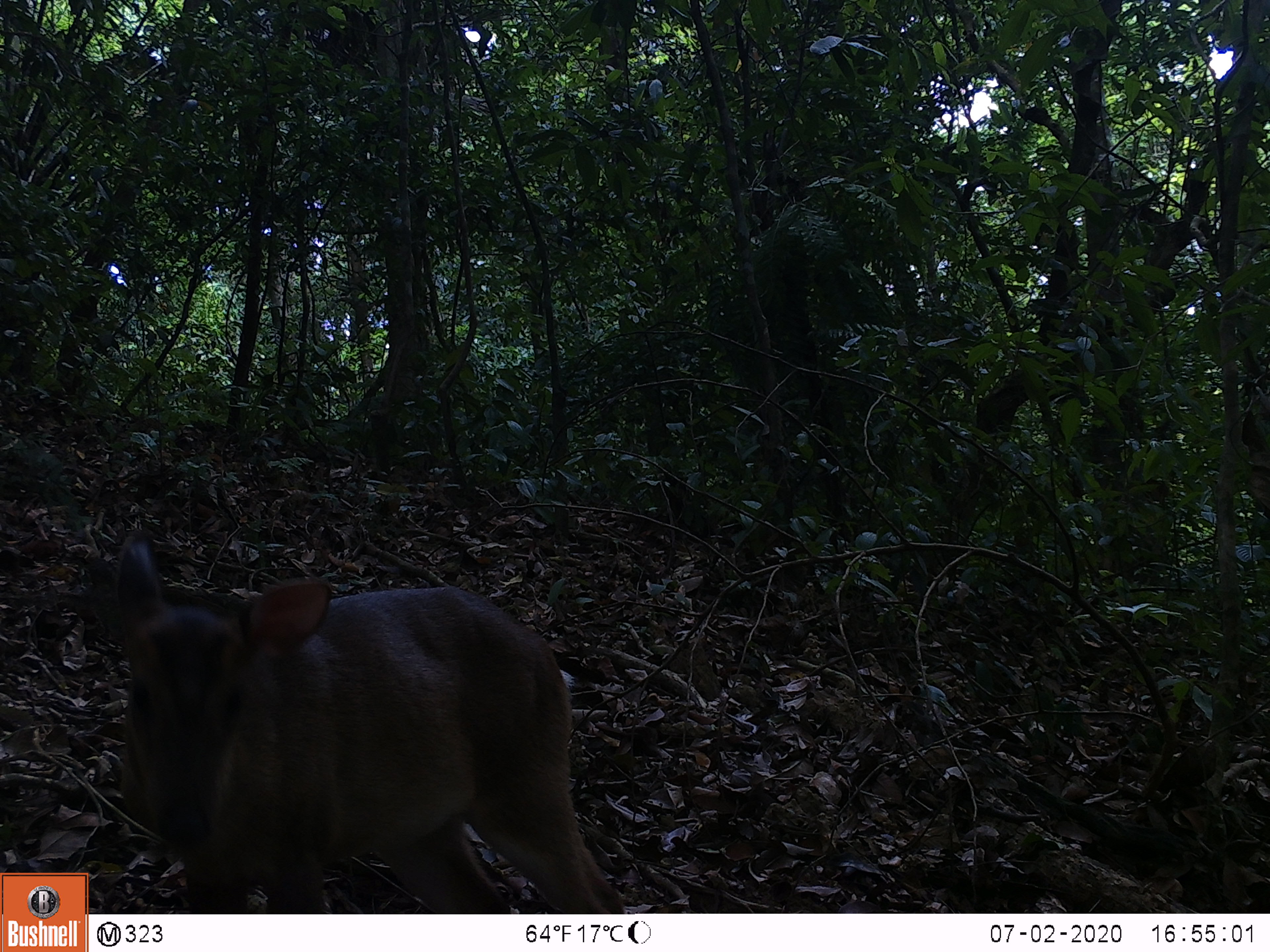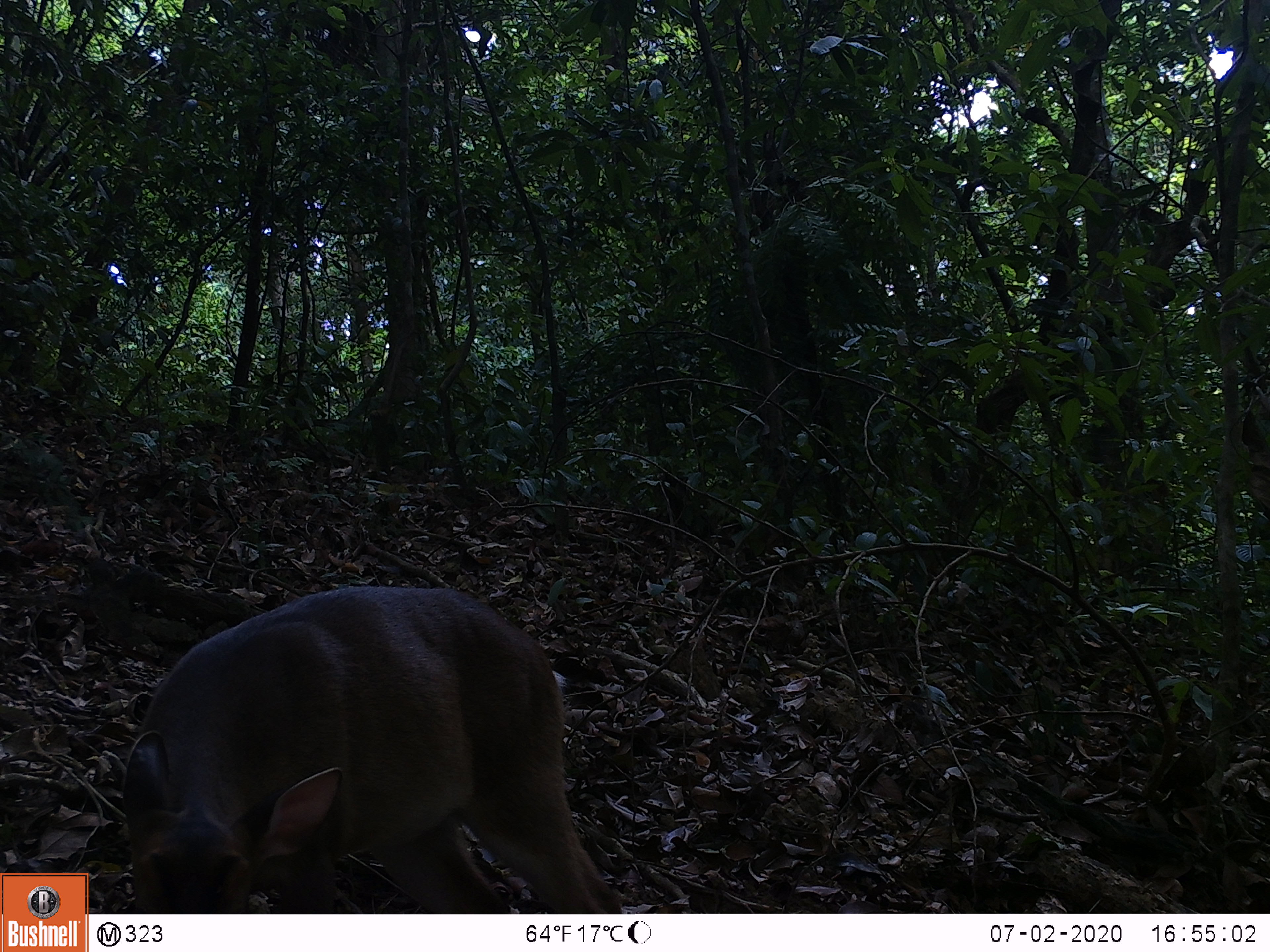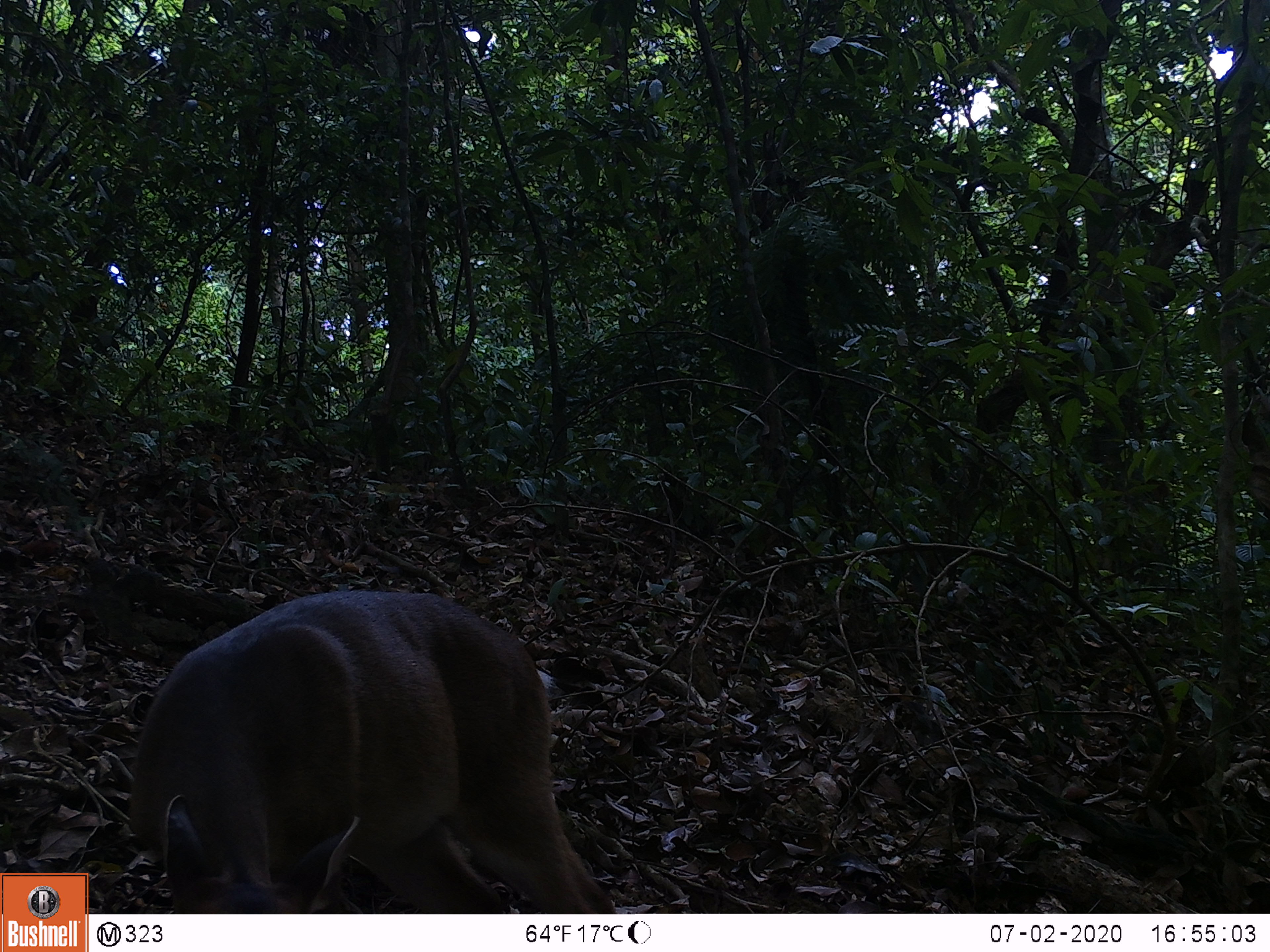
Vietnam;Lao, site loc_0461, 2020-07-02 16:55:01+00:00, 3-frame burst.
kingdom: Animalia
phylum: Chordata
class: Mammalia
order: Artiodactyla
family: Cervidae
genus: Muntiacus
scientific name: Muntiacus vuquangensis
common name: large-antlered muntjac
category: large antlered muntjac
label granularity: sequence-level